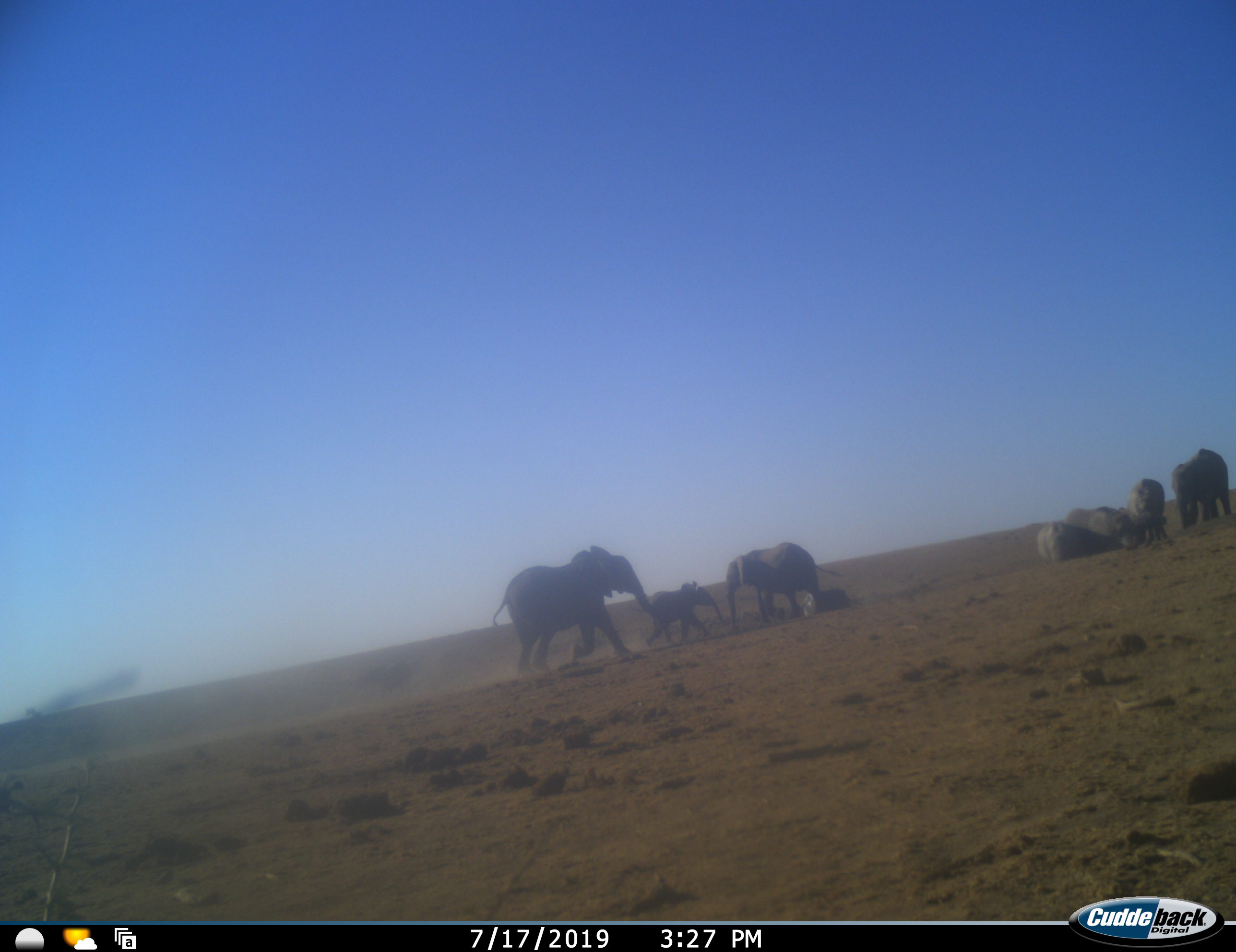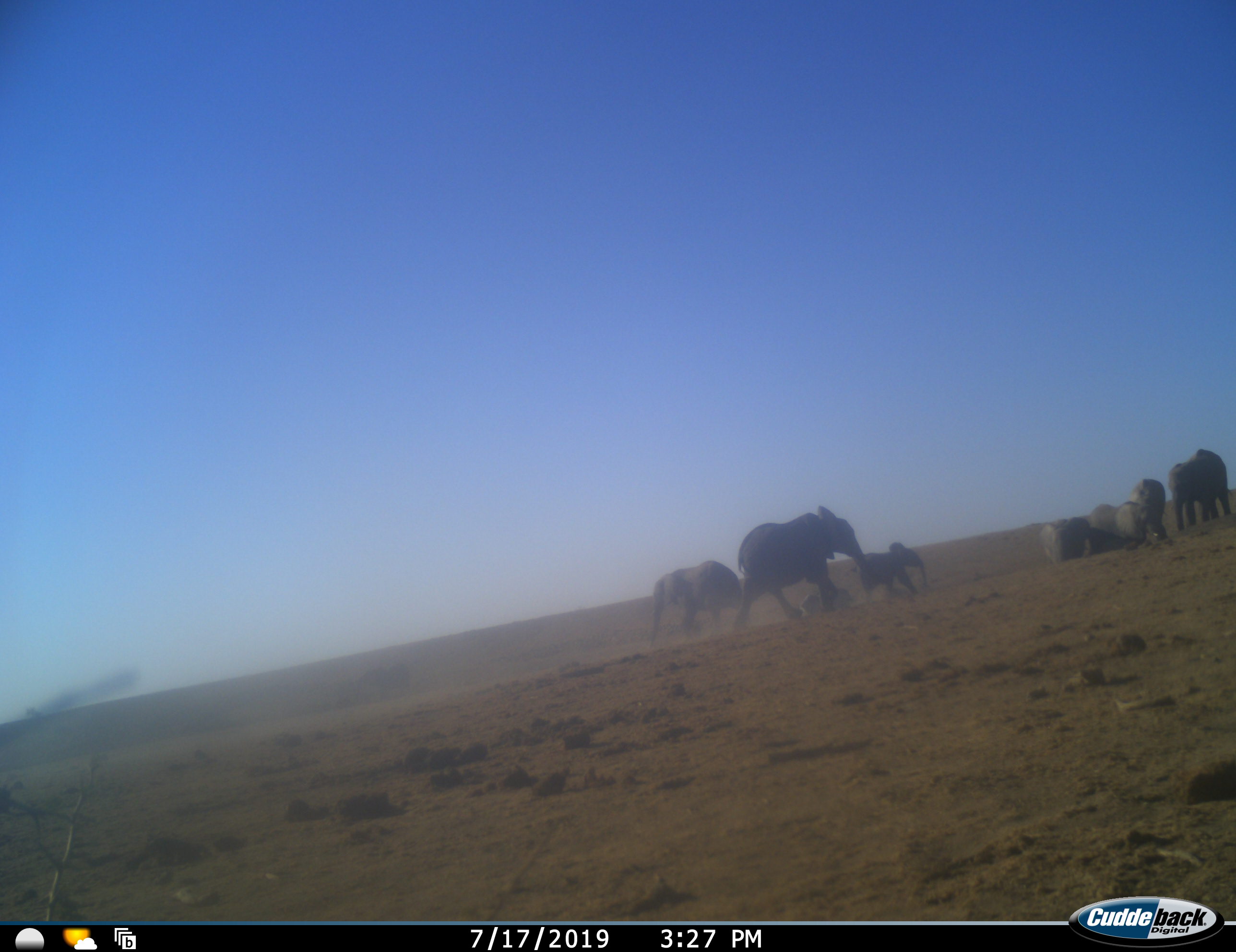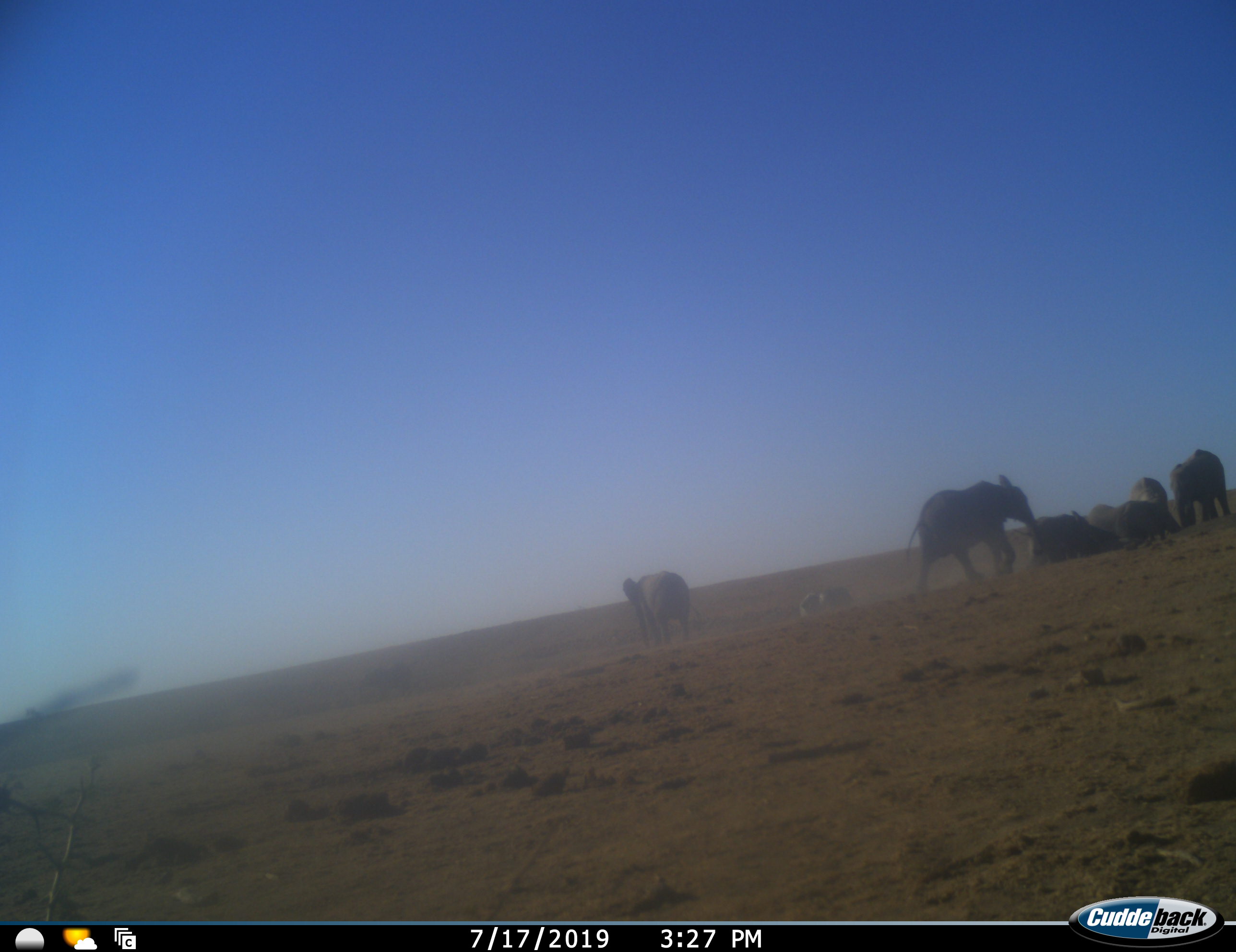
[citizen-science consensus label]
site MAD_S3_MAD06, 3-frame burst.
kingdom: Animalia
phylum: Chordata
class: Mammalia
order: Proboscidea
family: Elephantidae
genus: Loxodonta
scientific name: Loxodonta africana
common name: african bush elephant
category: elephant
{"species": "elephant (african bush elephant) (Loxodonta africana)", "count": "8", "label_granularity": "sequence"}